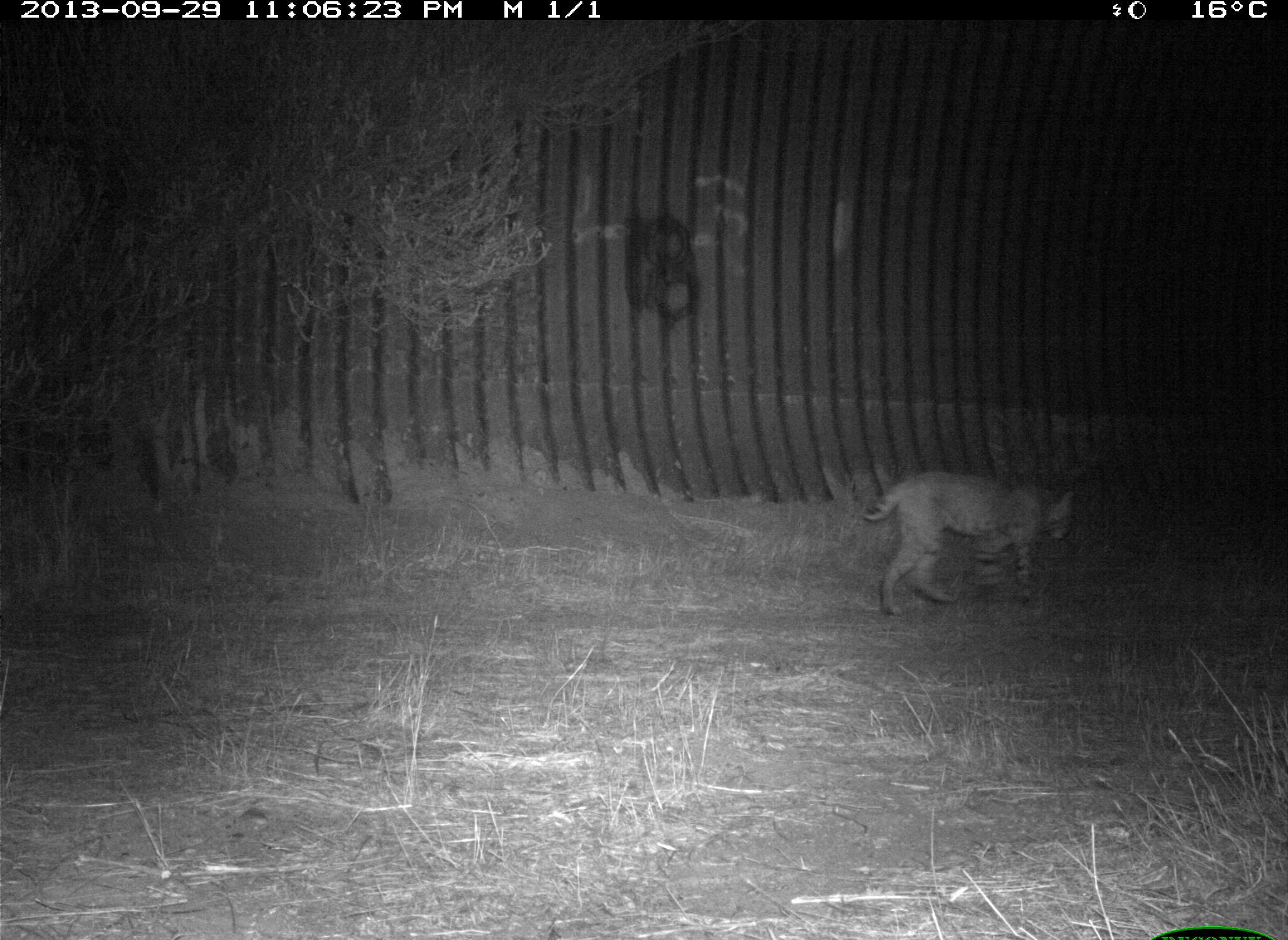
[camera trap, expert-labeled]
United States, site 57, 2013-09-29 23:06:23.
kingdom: Animalia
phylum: Chordata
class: Mammalia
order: Carnivora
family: Felidae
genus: Lynx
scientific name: Lynx rufus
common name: bobcat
Bobcat (Lynx rufus).